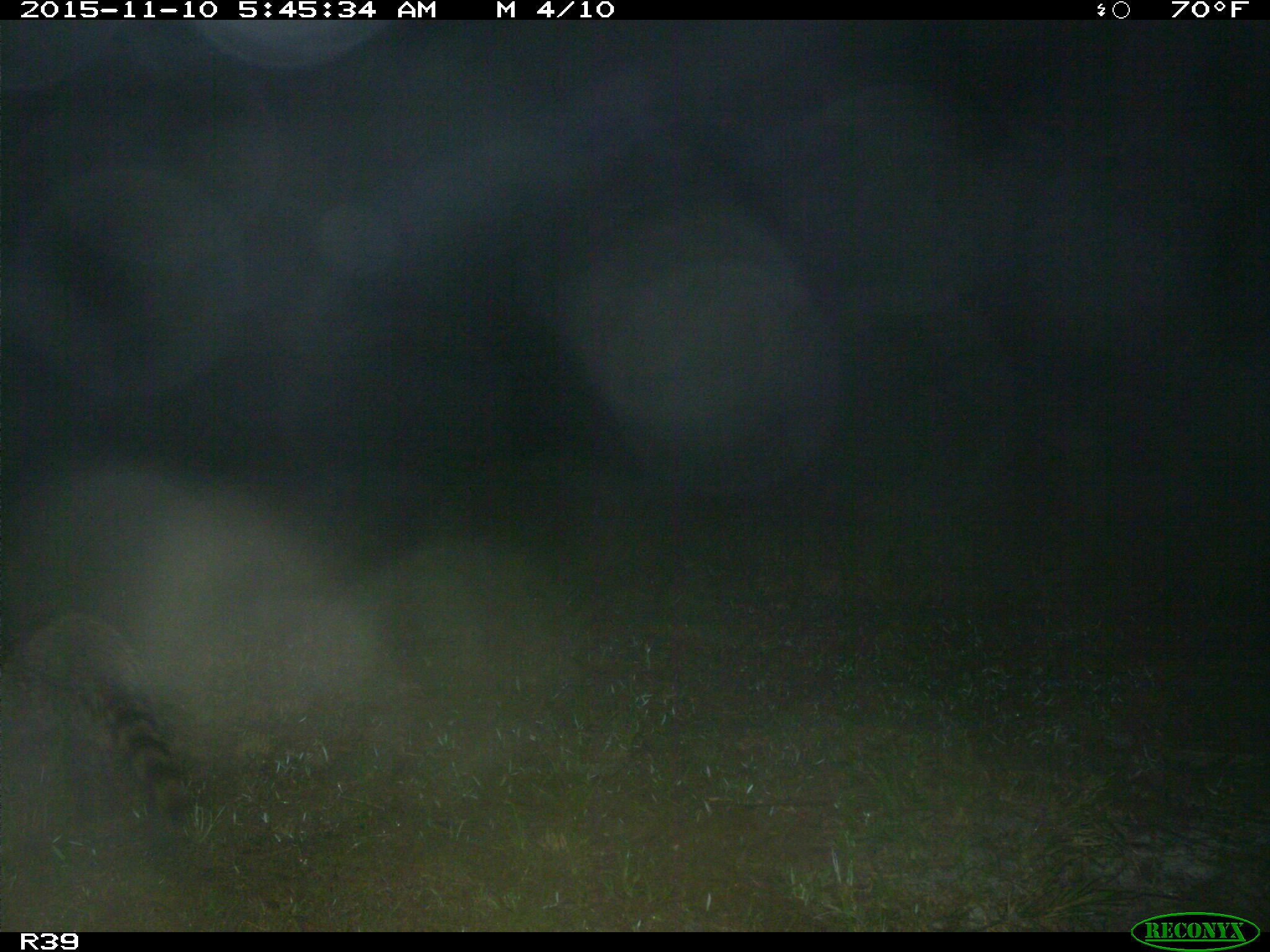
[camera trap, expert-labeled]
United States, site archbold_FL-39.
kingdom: Animalia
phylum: Chordata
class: Mammalia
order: Carnivora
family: Procyonidae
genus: Procyon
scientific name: Procyon lotor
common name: common raccoon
Procyon lotor (common raccoon).